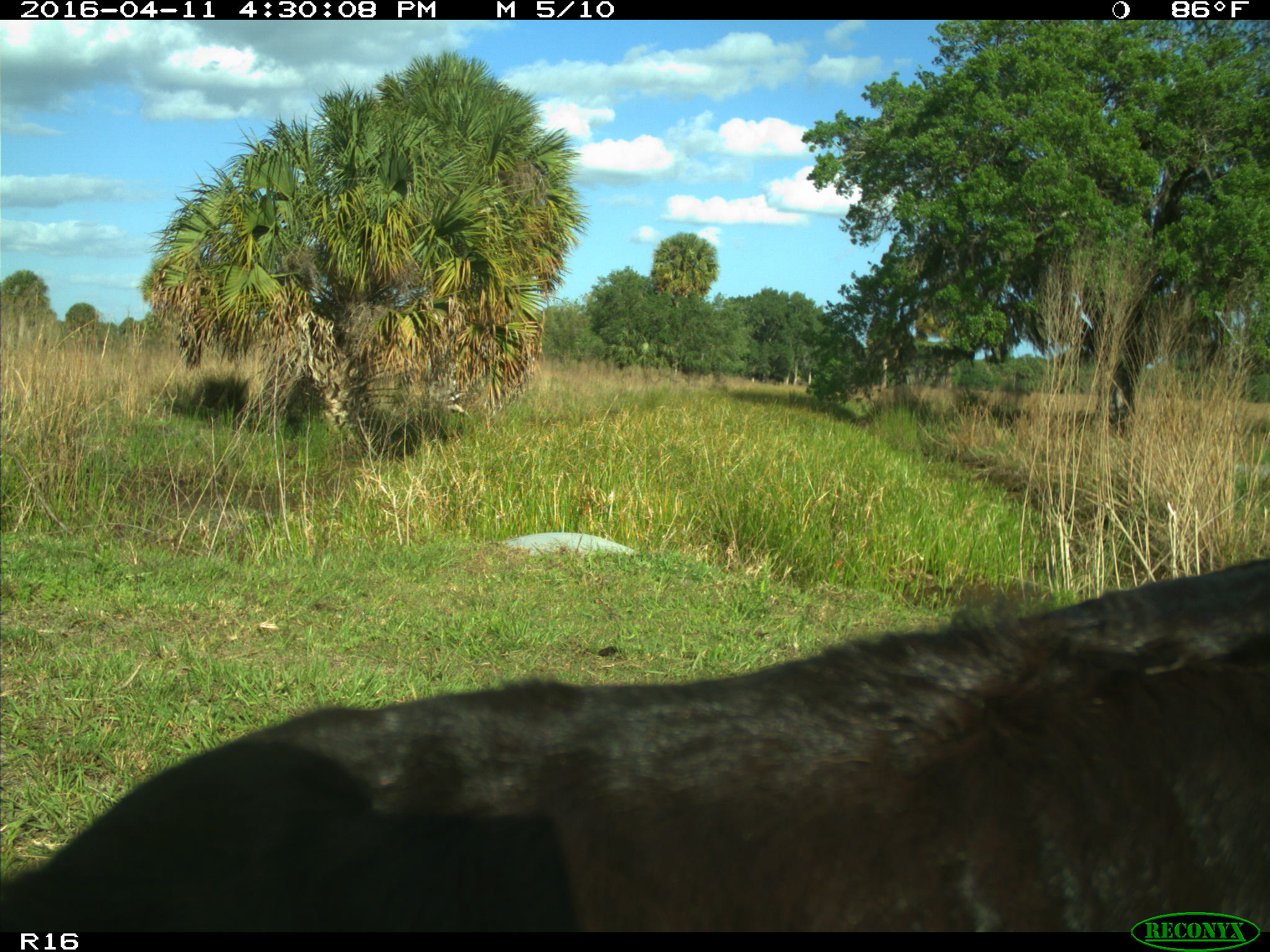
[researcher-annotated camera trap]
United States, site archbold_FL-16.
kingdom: Animalia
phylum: Chordata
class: Mammalia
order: Artiodactyla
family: Bovidae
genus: Bos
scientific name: Bos taurus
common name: domestic cow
Bos taurus (domestic cow).